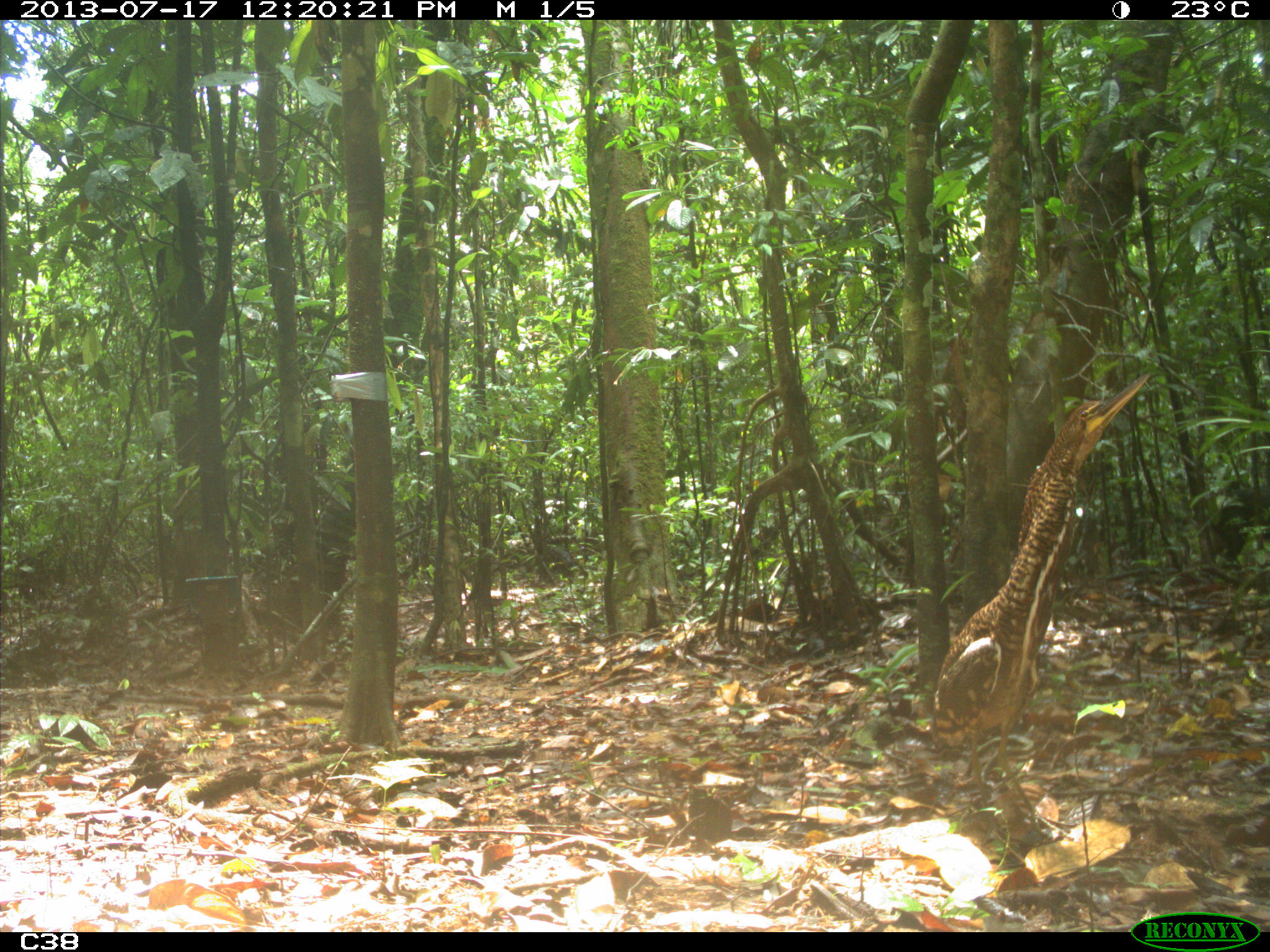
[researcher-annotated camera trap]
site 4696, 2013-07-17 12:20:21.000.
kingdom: Animalia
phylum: Chordata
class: Aves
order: Pelecaniformes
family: Ardeidae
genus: Tigrisoma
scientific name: Tigrisoma lineatum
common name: rufescent tiger-heron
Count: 1.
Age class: juvenile.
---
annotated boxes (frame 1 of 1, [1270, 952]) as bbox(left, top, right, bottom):
tigrisoma lineatum: bbox(927, 371, 1150, 841)